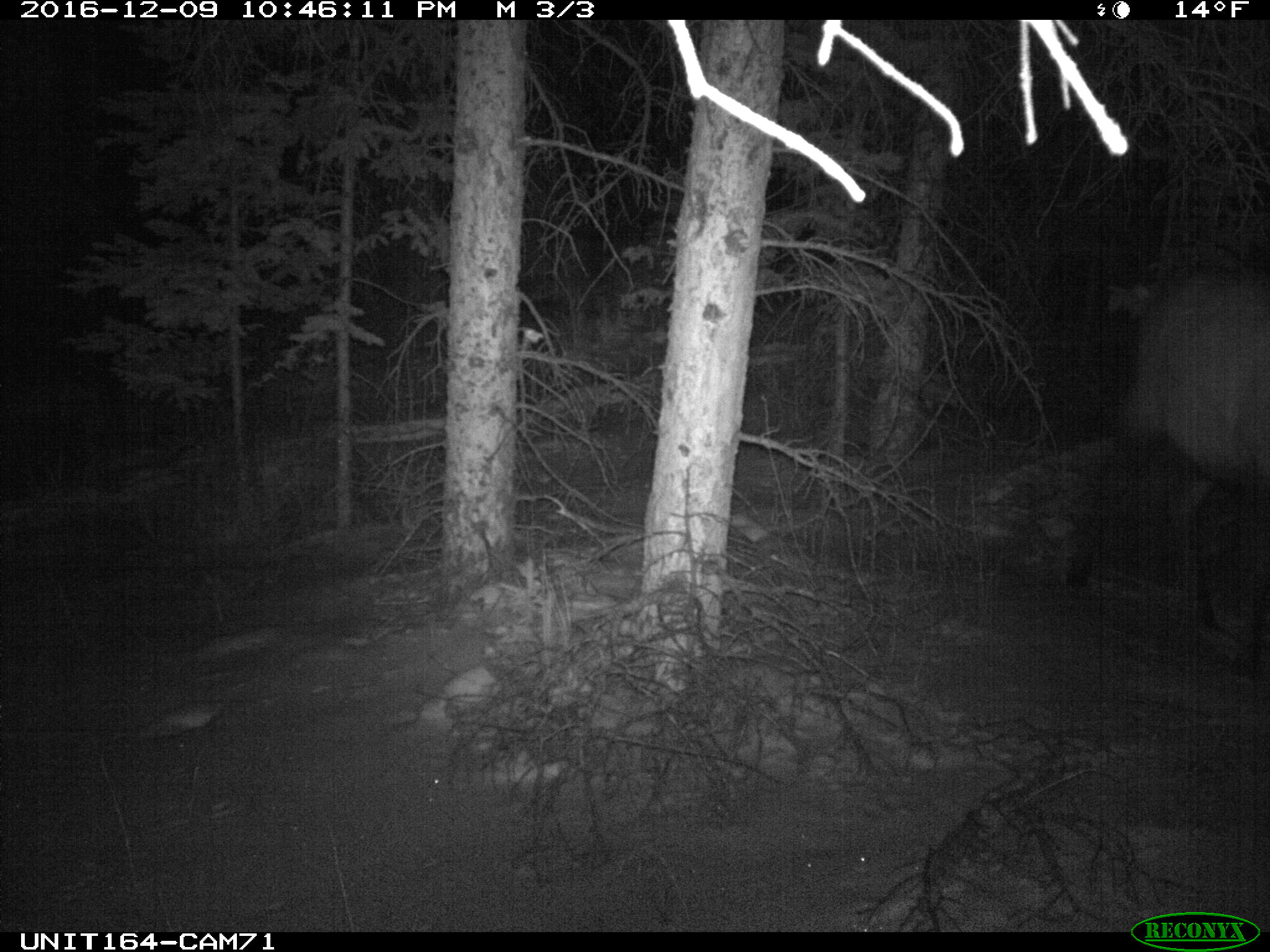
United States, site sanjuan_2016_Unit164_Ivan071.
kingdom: Animalia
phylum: Chordata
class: Mammalia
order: Artiodactyla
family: Cervidae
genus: Cervus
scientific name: Cervus elaphus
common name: red deer